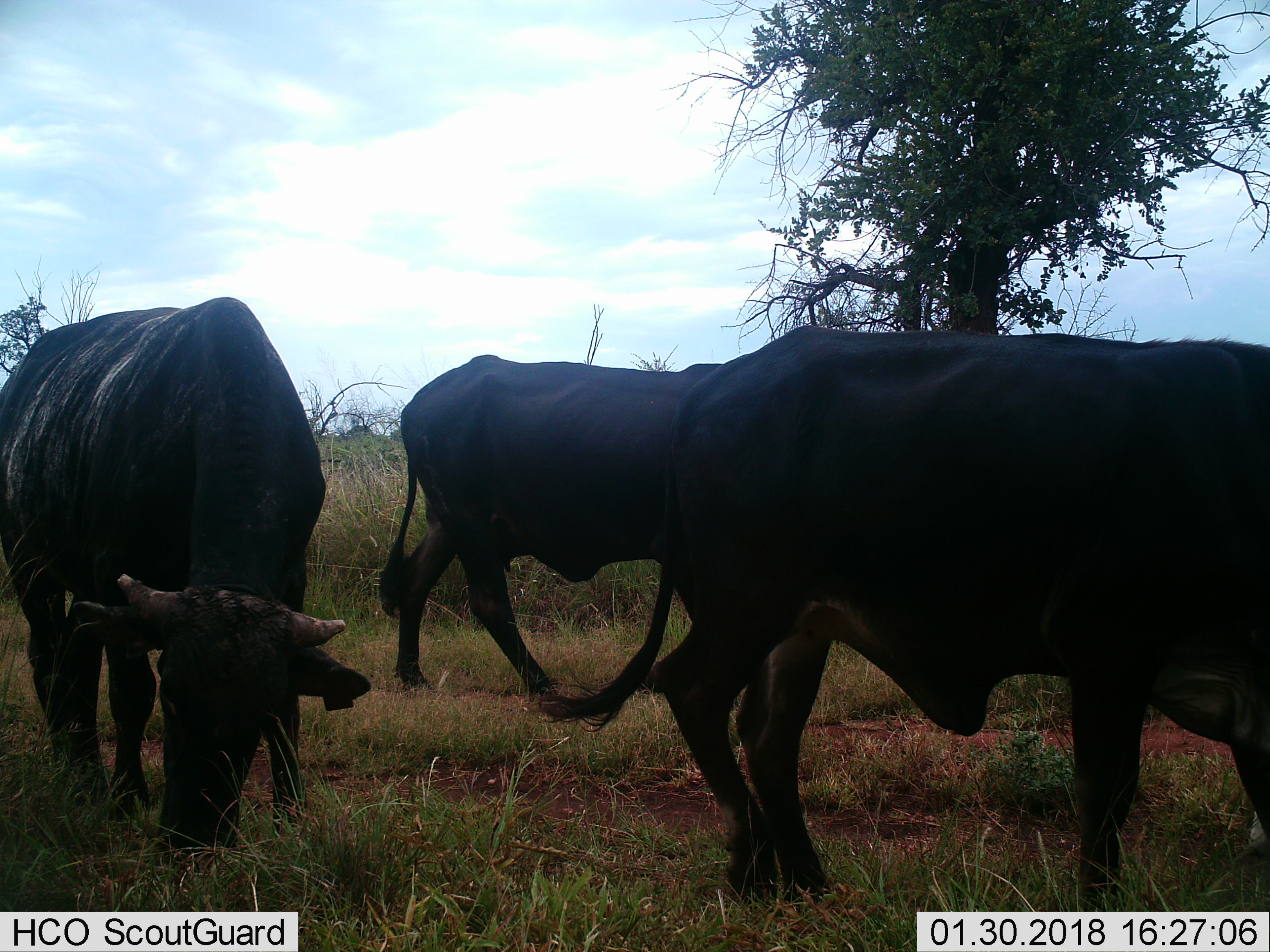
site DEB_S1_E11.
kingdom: Animalia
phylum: Chordata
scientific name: Vertebrata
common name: domestic animal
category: domesticanimal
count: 3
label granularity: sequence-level